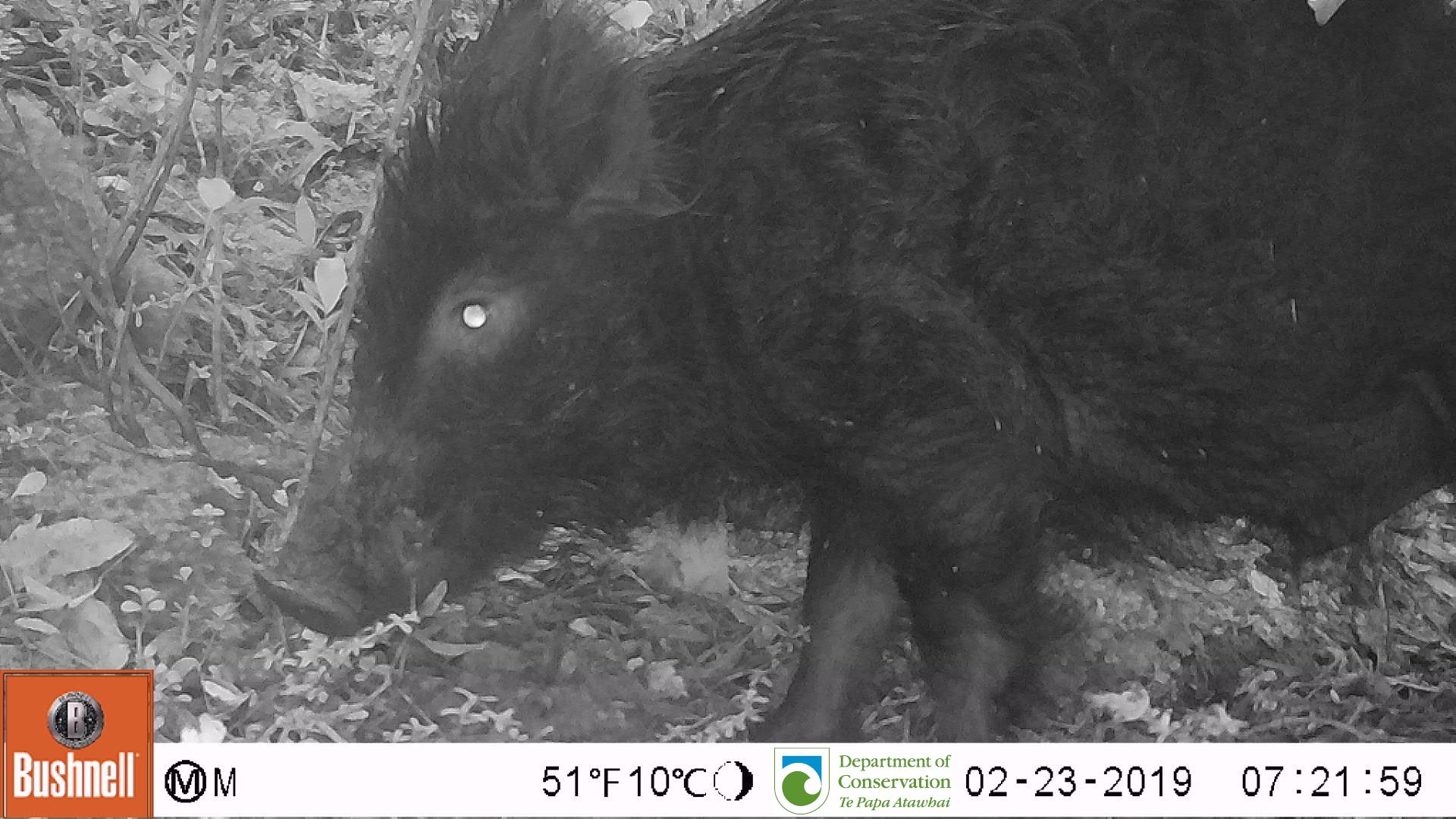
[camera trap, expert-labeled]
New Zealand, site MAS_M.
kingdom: Animalia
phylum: Chordata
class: Mammalia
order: Artiodactyla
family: Suidae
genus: Sus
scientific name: Sus scrofa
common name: pig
Pig (Sus scrofa).